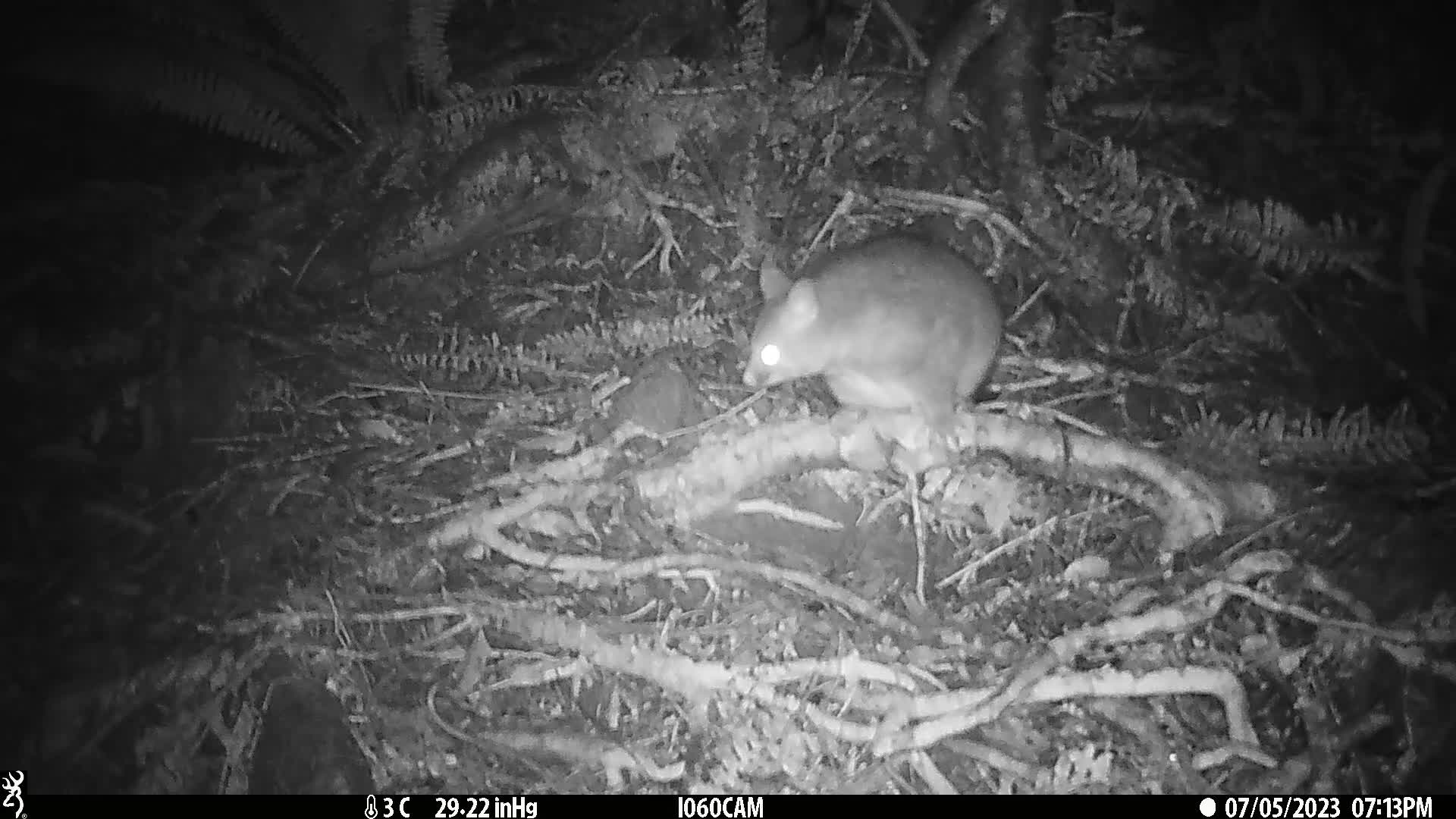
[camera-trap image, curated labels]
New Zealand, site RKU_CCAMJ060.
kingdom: Animalia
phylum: Chordata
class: Mammalia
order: Diprotodontia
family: Phalangeridae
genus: Trichosurus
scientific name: Trichosurus vulpecula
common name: common brushtail possum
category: possum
Possum (common brushtail possum) (Trichosurus vulpecula).